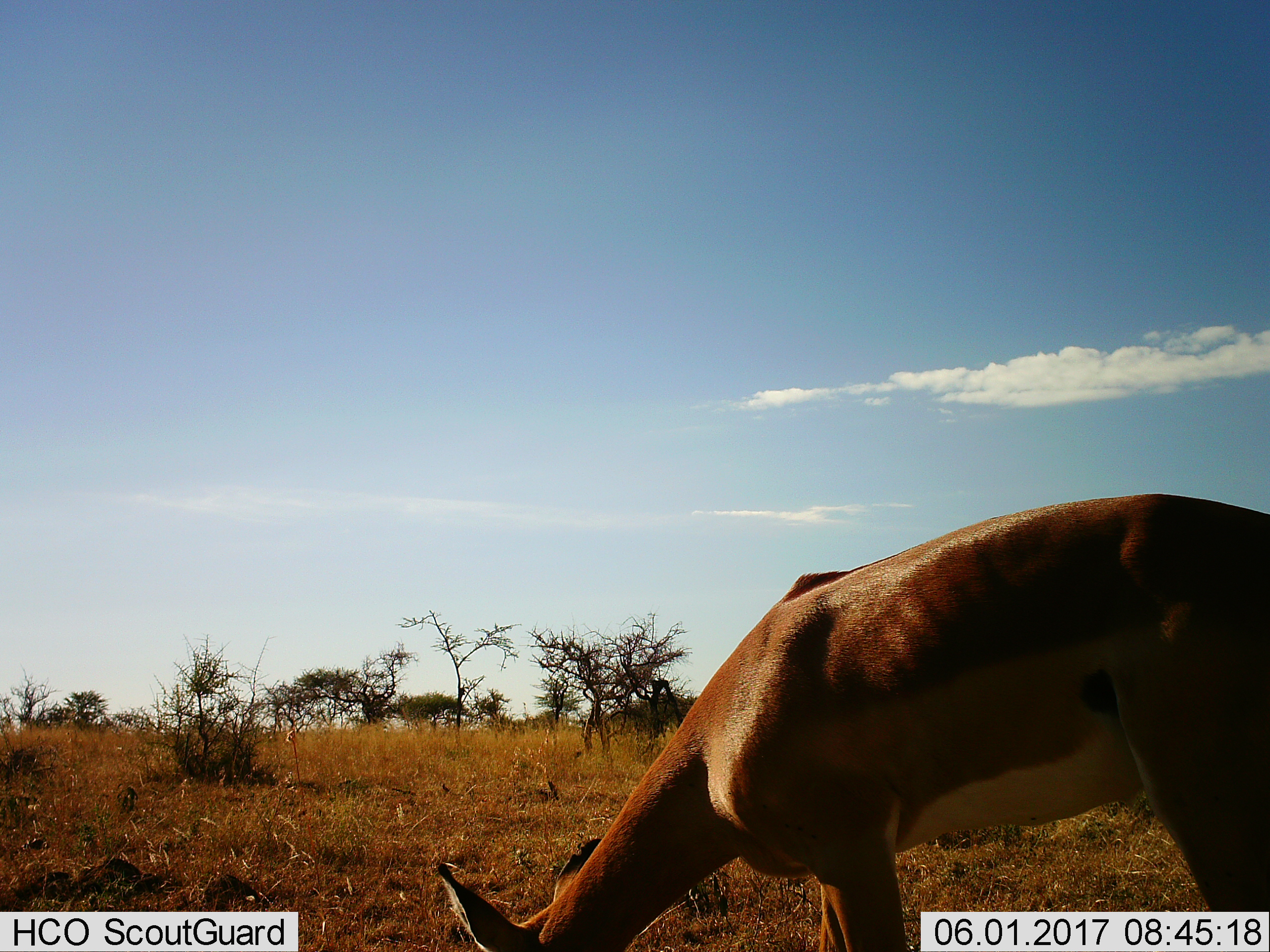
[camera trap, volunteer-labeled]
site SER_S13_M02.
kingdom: Animalia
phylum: Chordata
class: Mammalia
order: Artiodactyla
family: Bovidae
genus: Aepyceros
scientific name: Aepyceros melampus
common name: impala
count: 1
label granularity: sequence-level